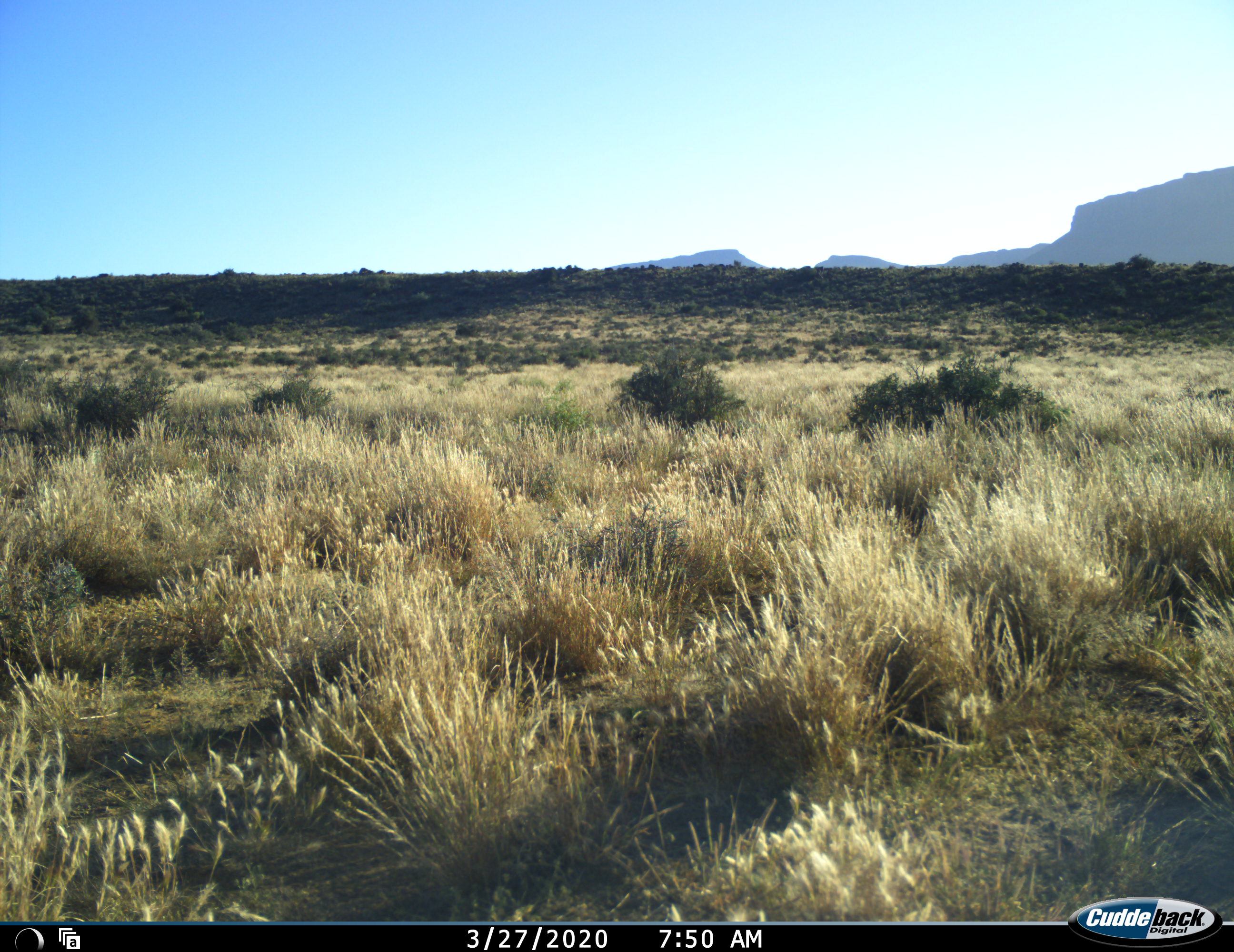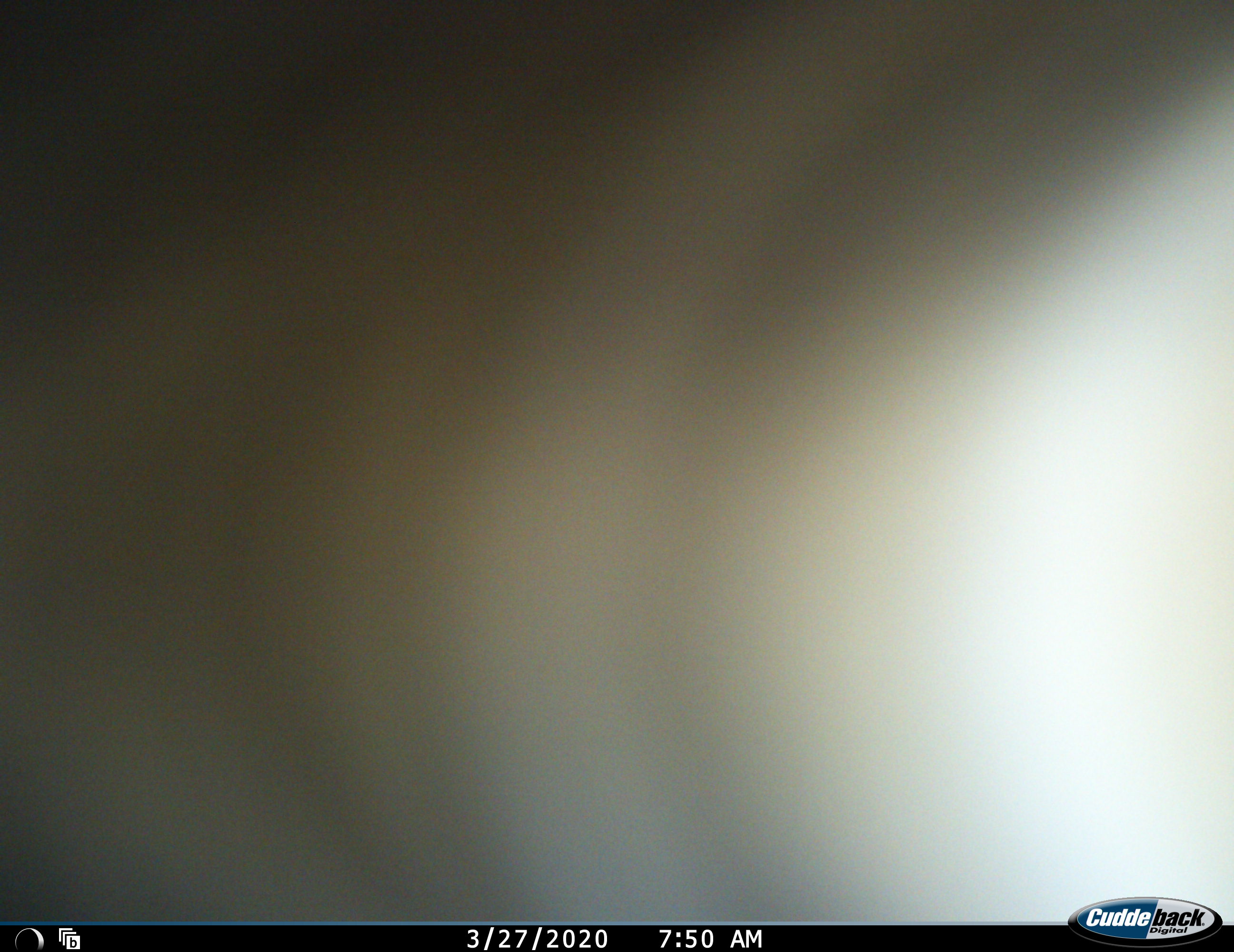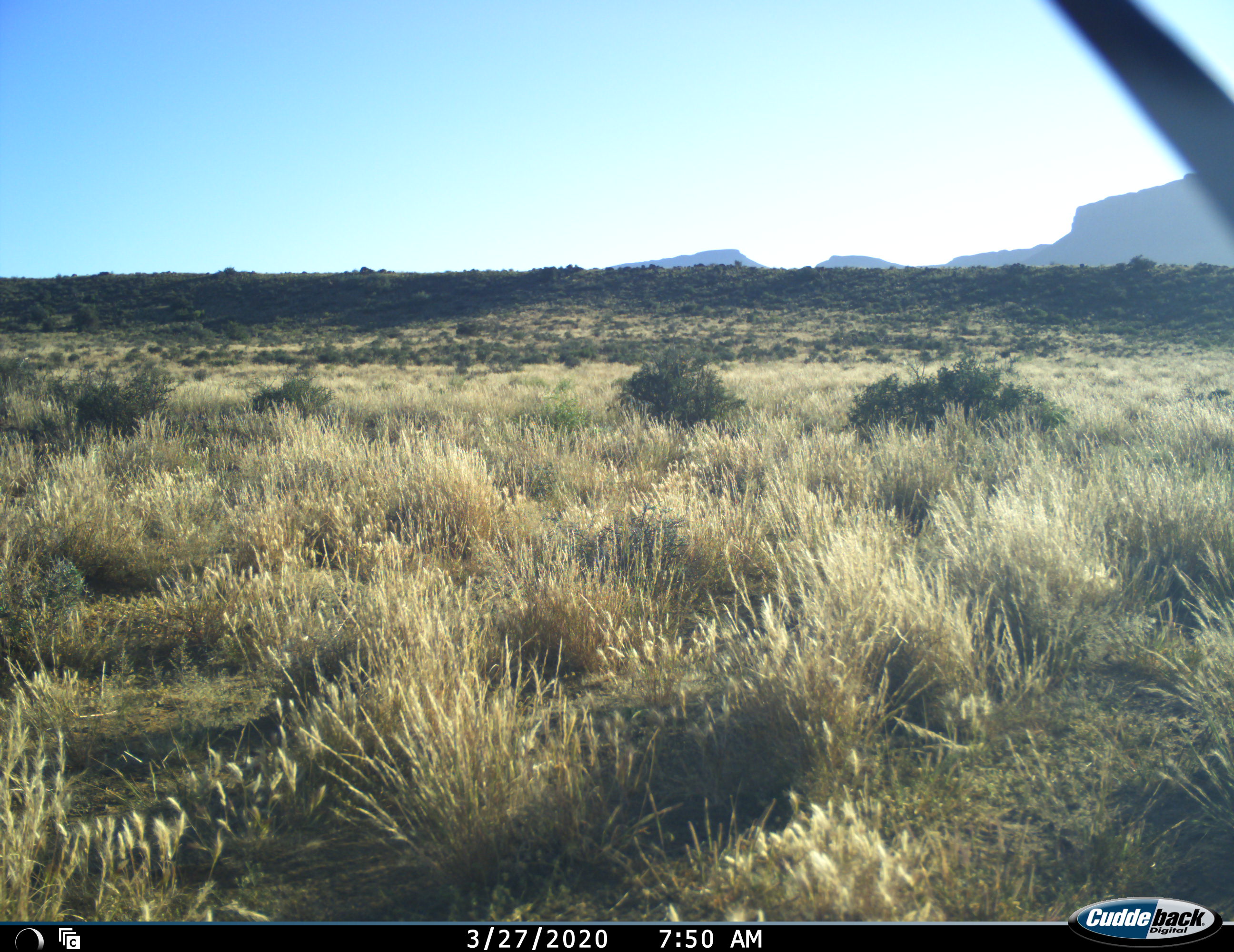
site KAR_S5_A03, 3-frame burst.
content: unidentified animal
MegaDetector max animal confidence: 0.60